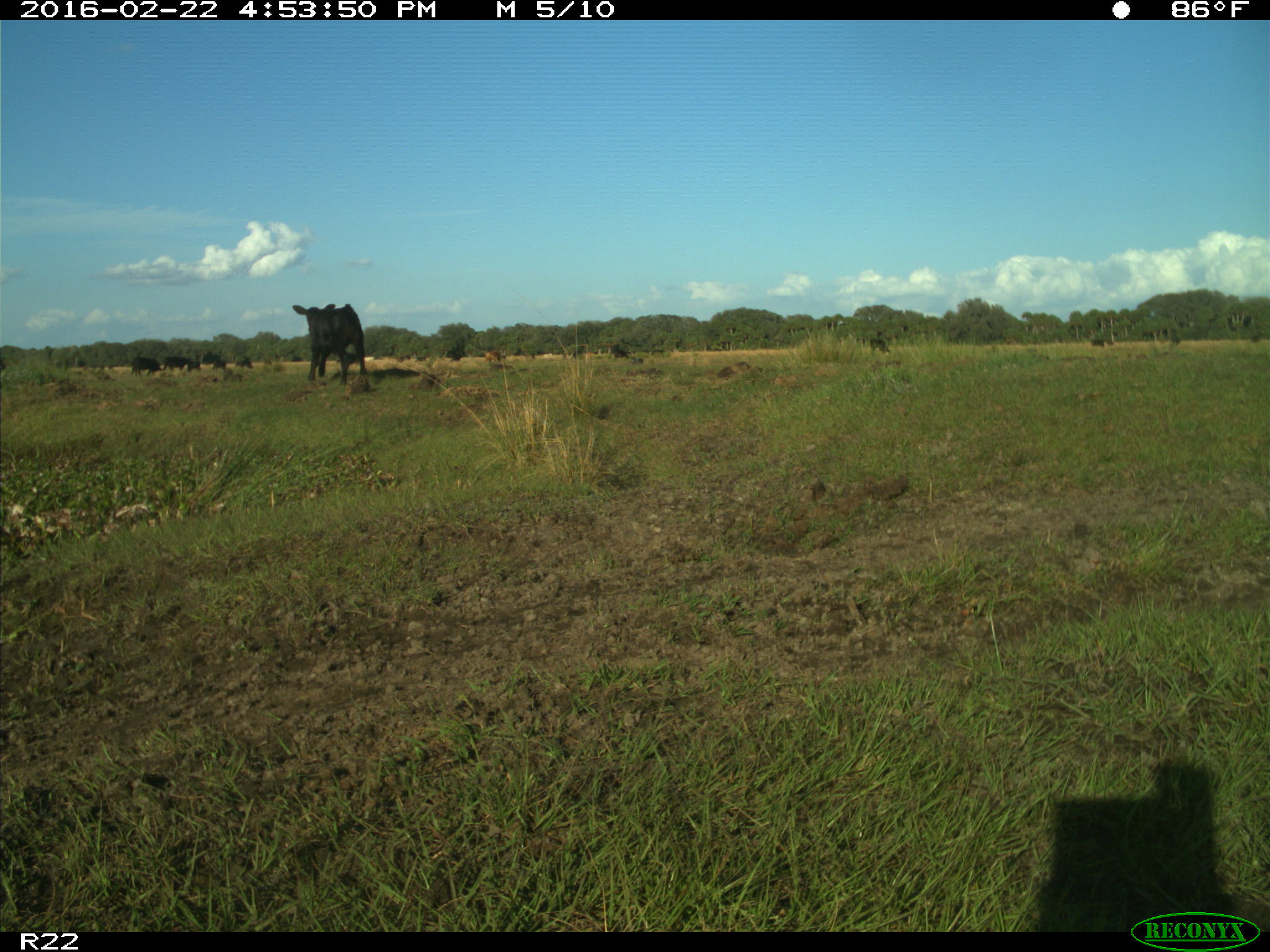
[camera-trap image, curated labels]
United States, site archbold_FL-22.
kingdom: Animalia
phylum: Chordata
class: Mammalia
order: Artiodactyla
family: Bovidae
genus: Bos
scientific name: Bos taurus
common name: domestic cow